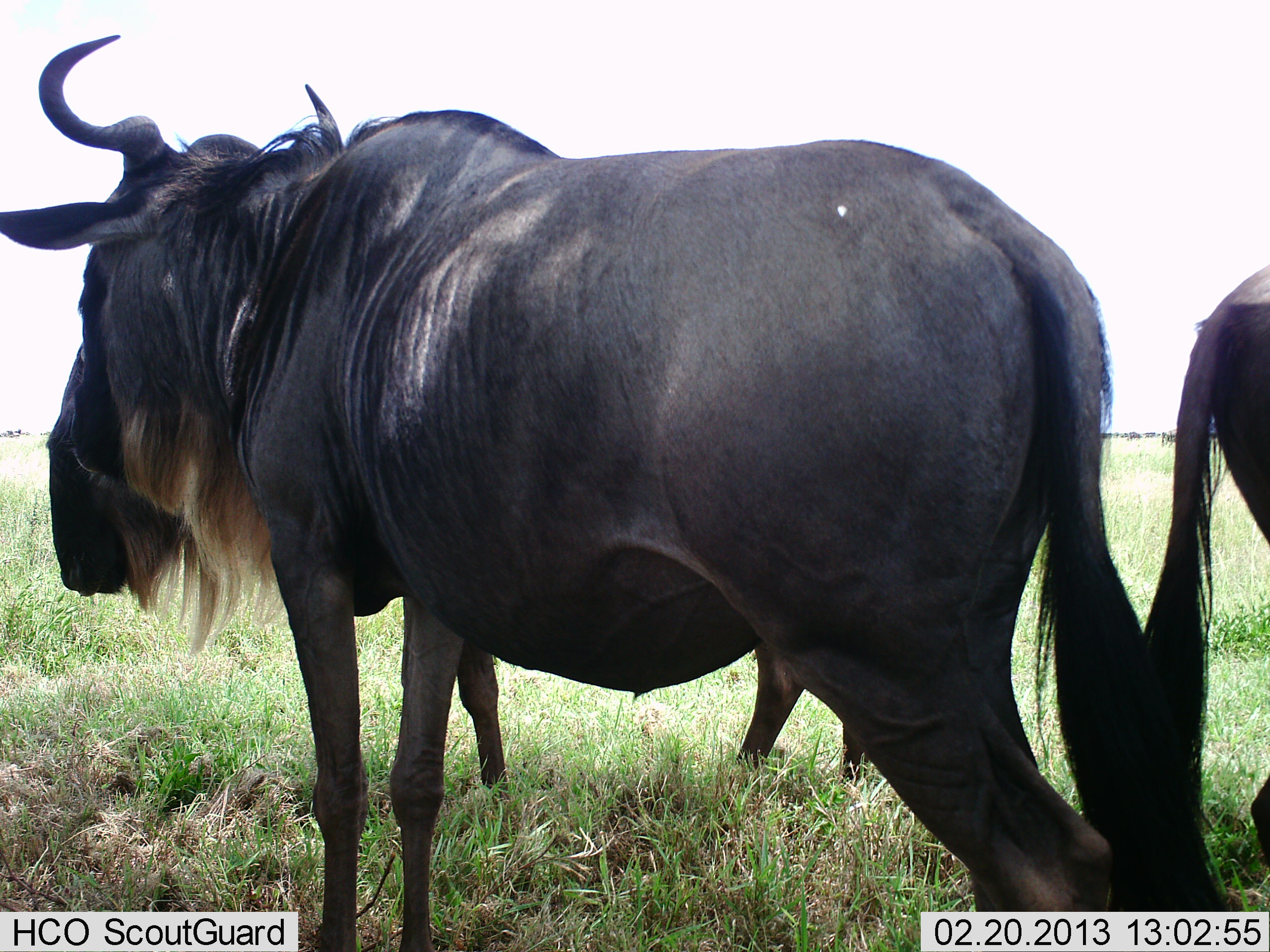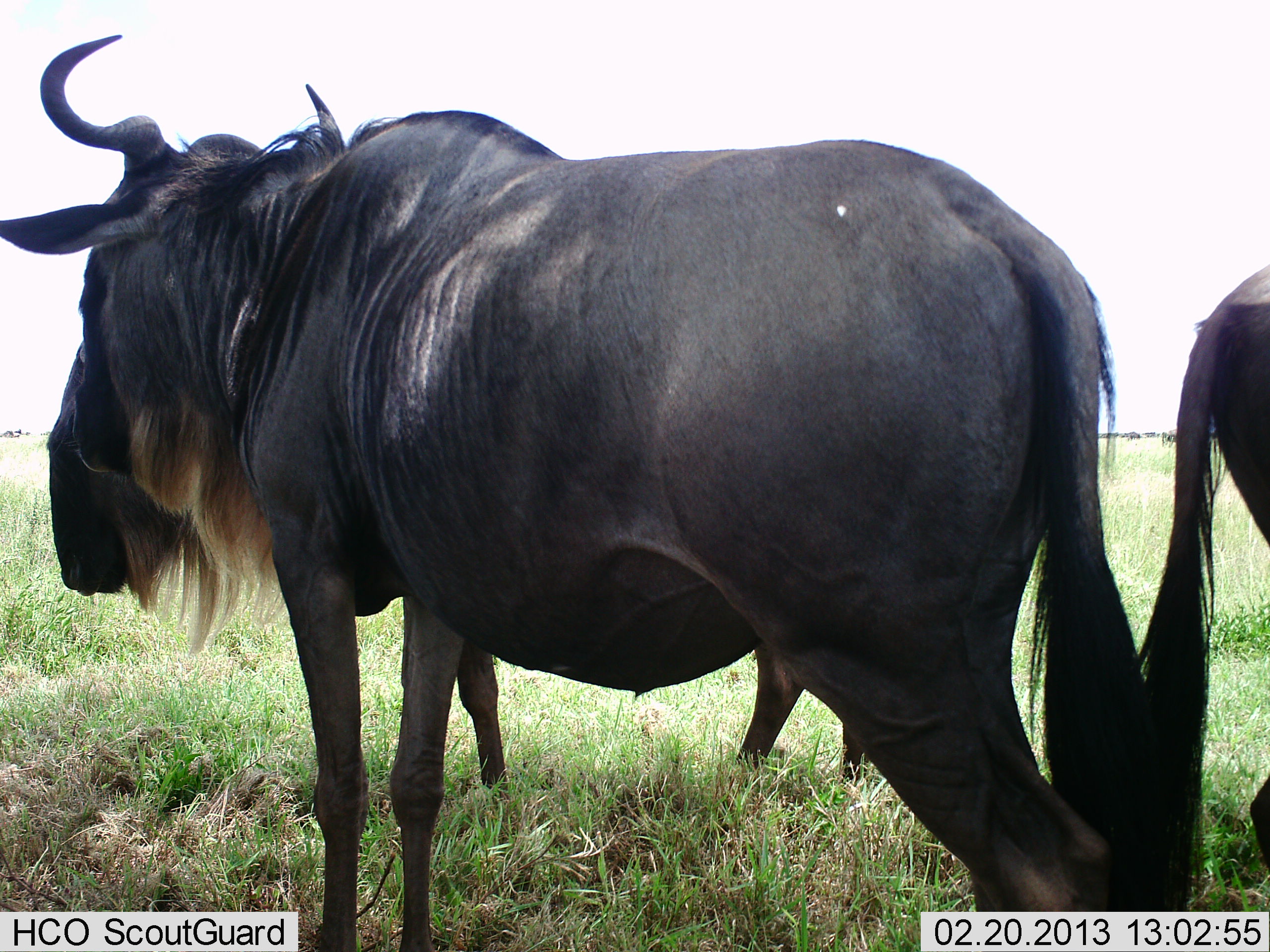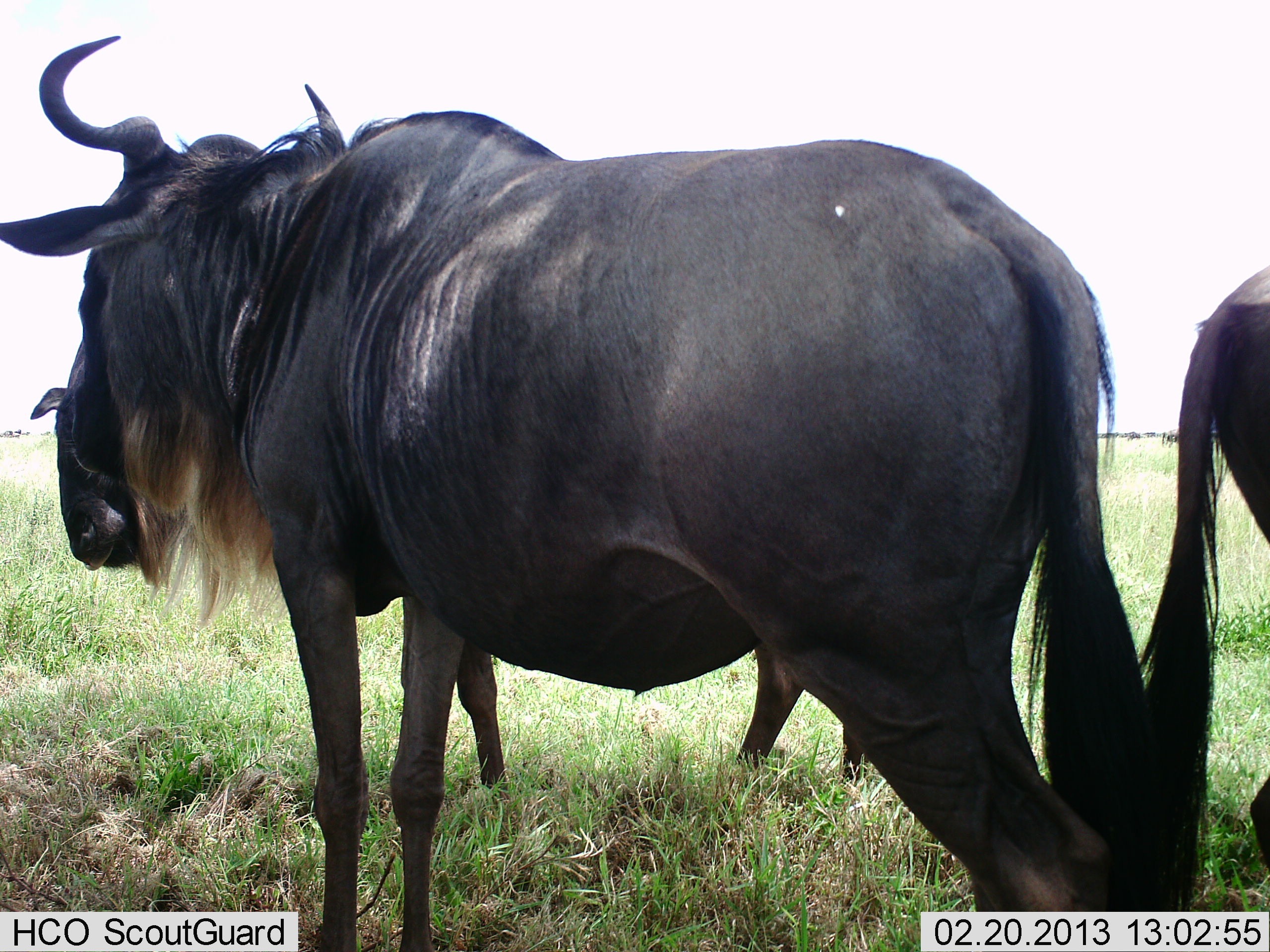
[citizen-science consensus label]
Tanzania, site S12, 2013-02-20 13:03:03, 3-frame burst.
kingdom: Animalia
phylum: Chordata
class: Mammalia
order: Artiodactyla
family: Bovidae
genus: Connochaetes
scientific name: Connochaetes taurinus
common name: blue wildebeest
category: wildebeest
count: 3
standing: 95%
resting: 0%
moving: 5%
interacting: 0%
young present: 0%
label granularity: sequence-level